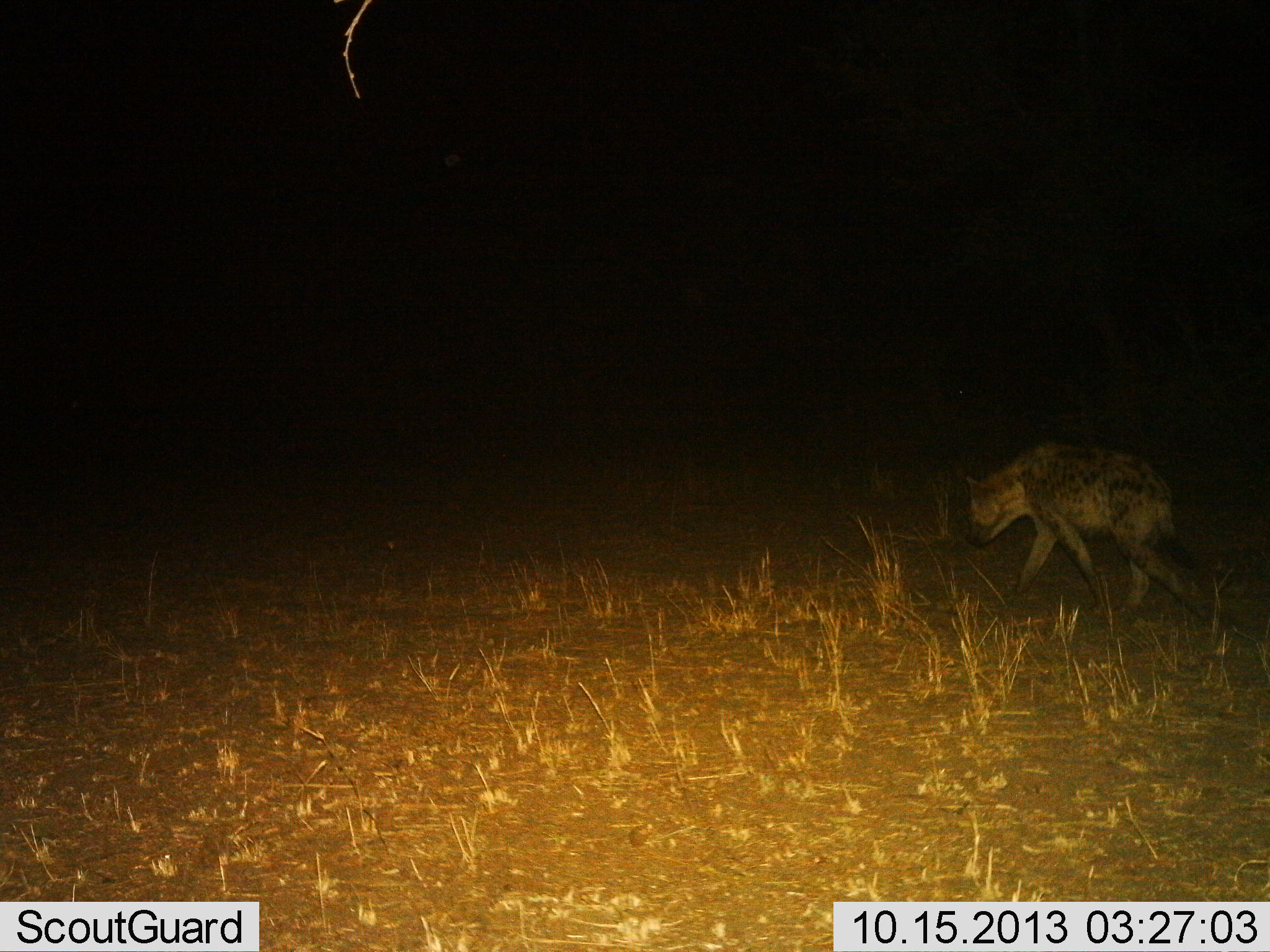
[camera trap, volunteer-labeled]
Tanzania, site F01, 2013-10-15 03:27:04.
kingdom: Animalia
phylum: Chordata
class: Mammalia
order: Carnivora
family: Hyaenidae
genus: Crocuta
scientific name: Crocuta crocuta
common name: spotted hyena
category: hyenaspotted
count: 1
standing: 11%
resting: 2%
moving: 92%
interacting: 0%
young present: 0%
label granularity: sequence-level